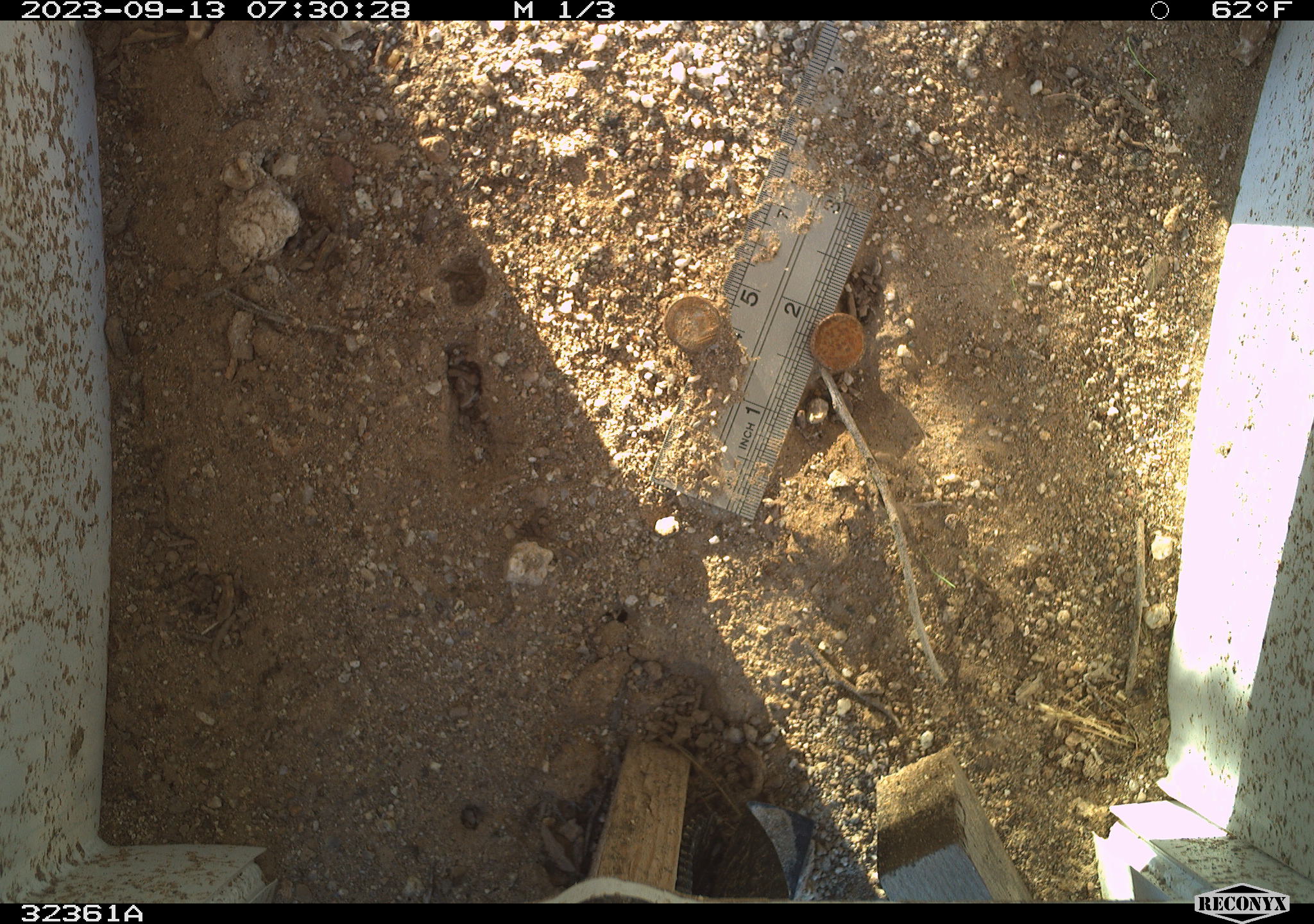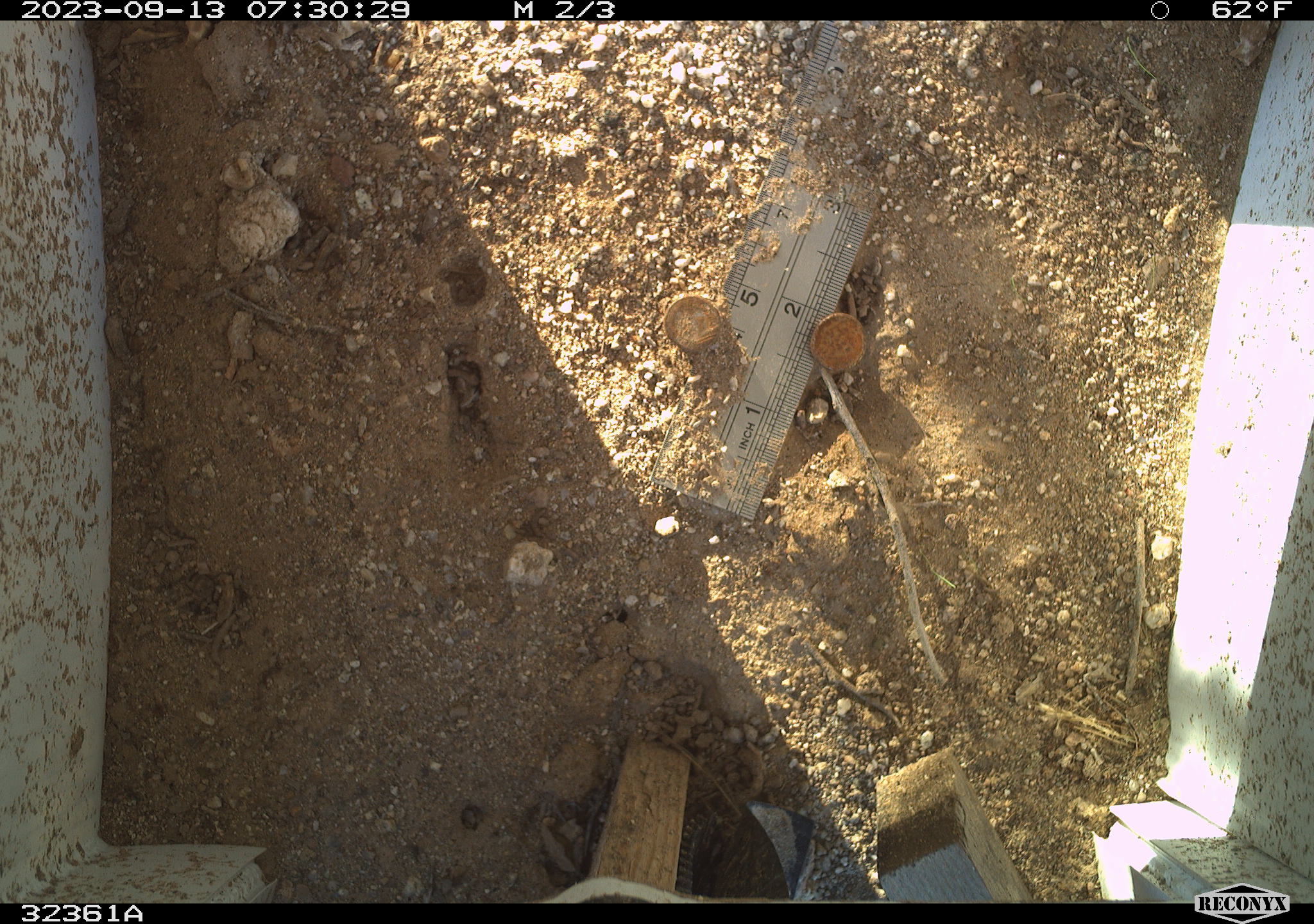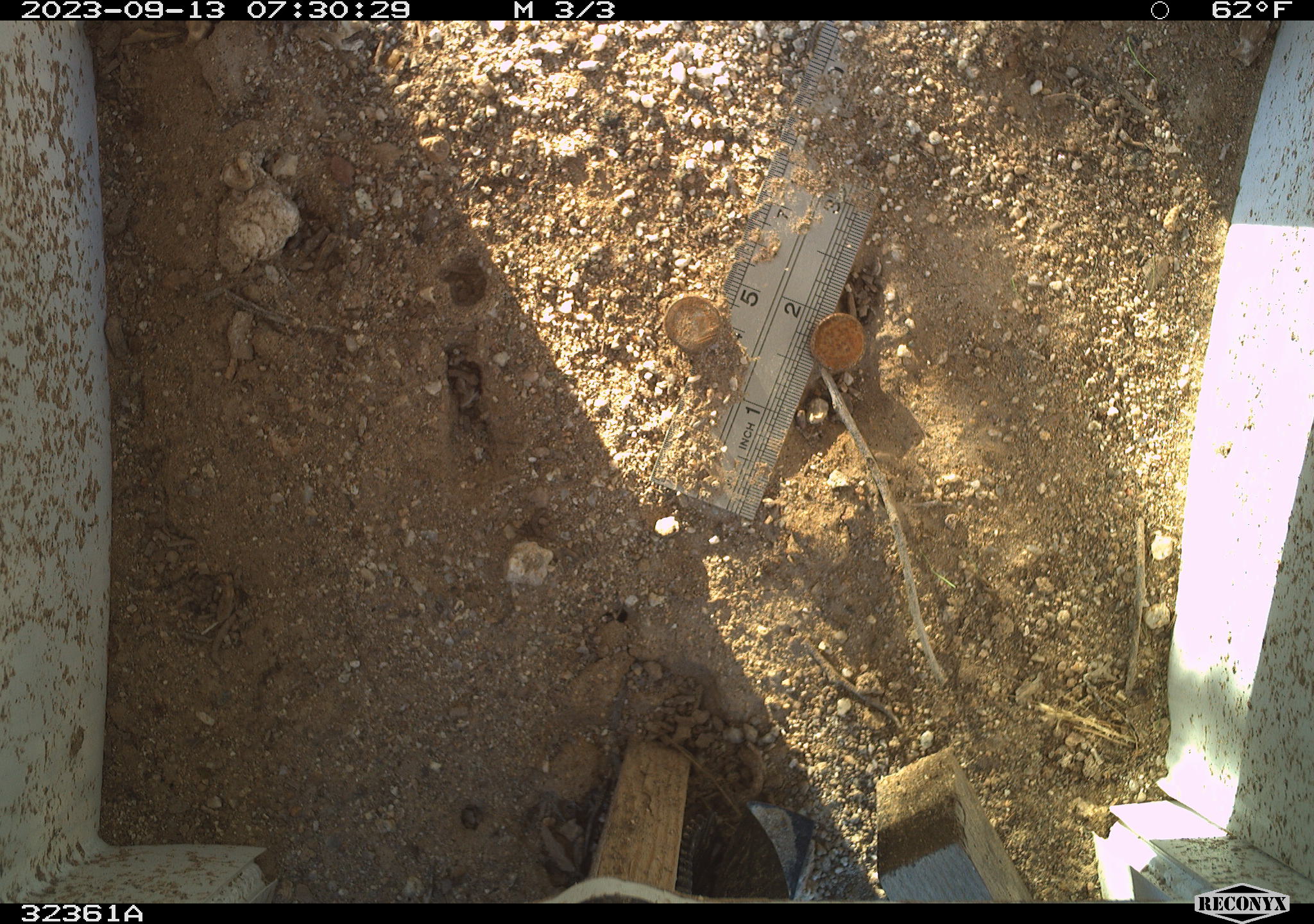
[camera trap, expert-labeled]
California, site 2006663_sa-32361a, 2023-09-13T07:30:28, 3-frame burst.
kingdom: Animalia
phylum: Chordata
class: Reptilia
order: Squamata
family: Teiidae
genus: Aspidoscelis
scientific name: Aspidoscelis tigris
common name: western whiptail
Western whiptail (Aspidoscelis tigris).